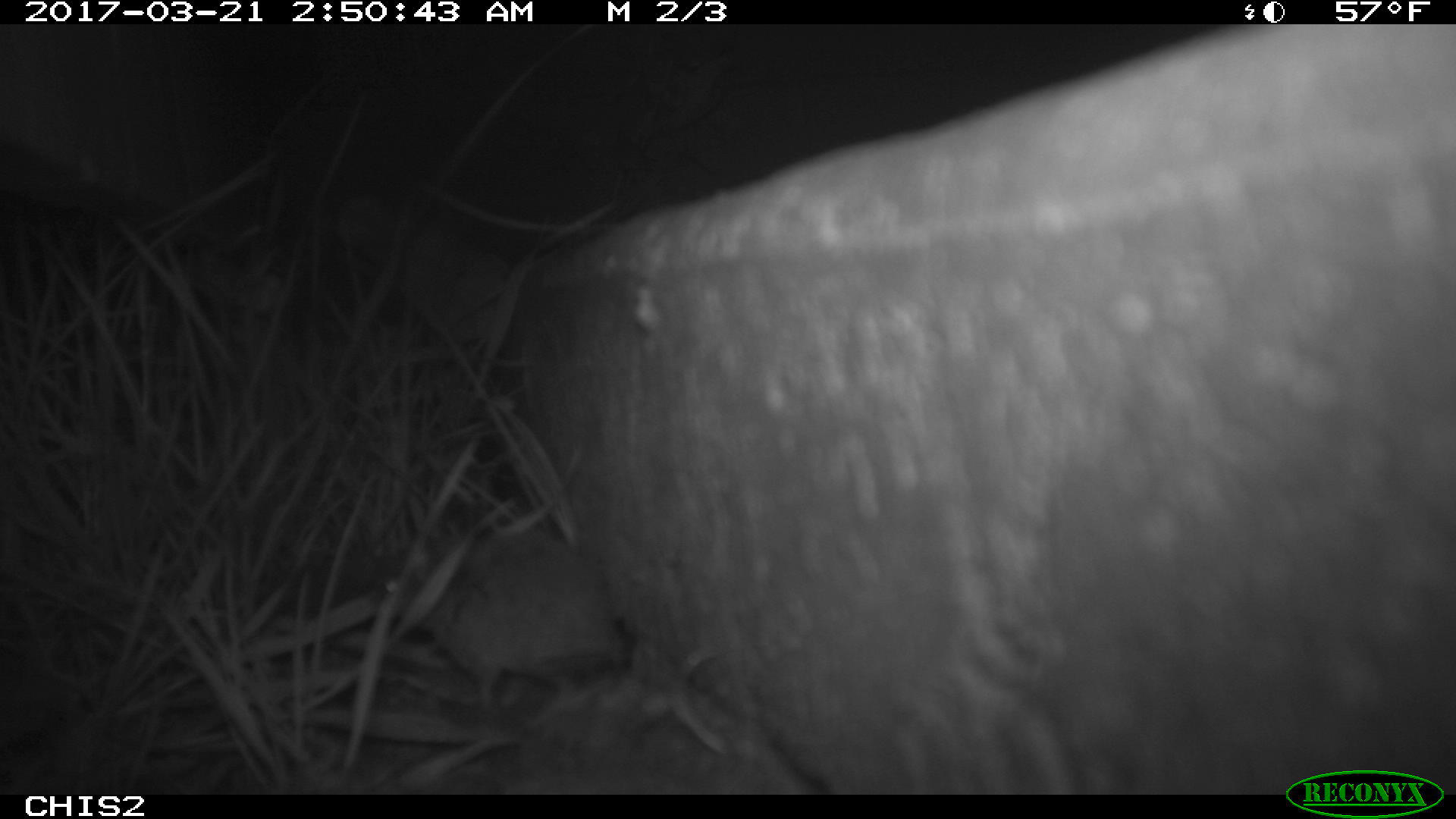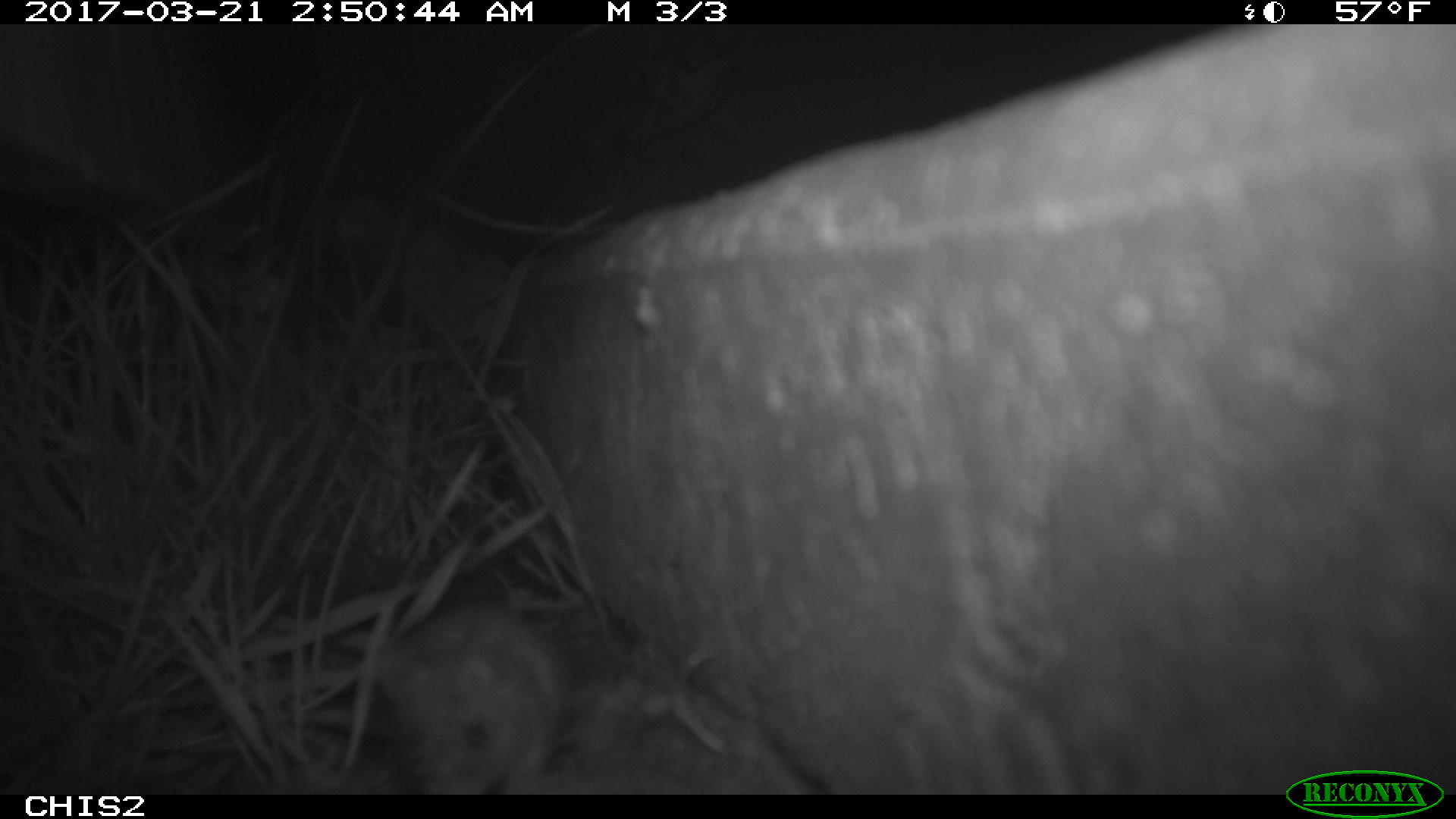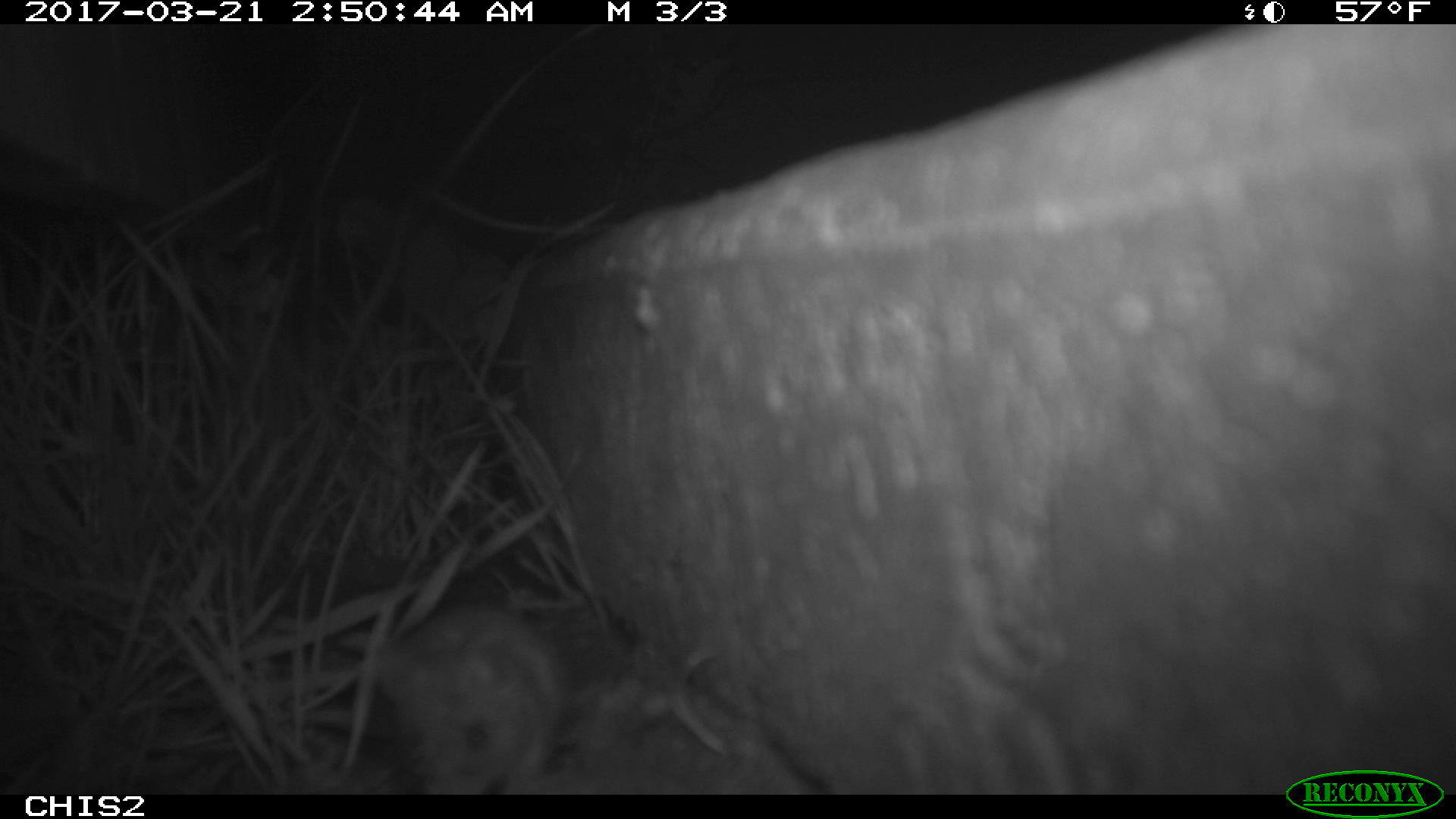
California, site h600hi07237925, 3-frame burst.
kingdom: Animalia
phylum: Chordata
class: Mammalia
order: Rodentia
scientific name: Rodentia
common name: rodent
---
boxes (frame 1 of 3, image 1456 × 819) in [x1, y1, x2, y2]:
rodent: [366, 535, 628, 711]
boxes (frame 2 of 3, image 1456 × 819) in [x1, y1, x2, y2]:
rodent: [376, 605, 568, 793]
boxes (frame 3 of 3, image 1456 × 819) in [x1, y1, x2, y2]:
rodent: [382, 610, 557, 792]